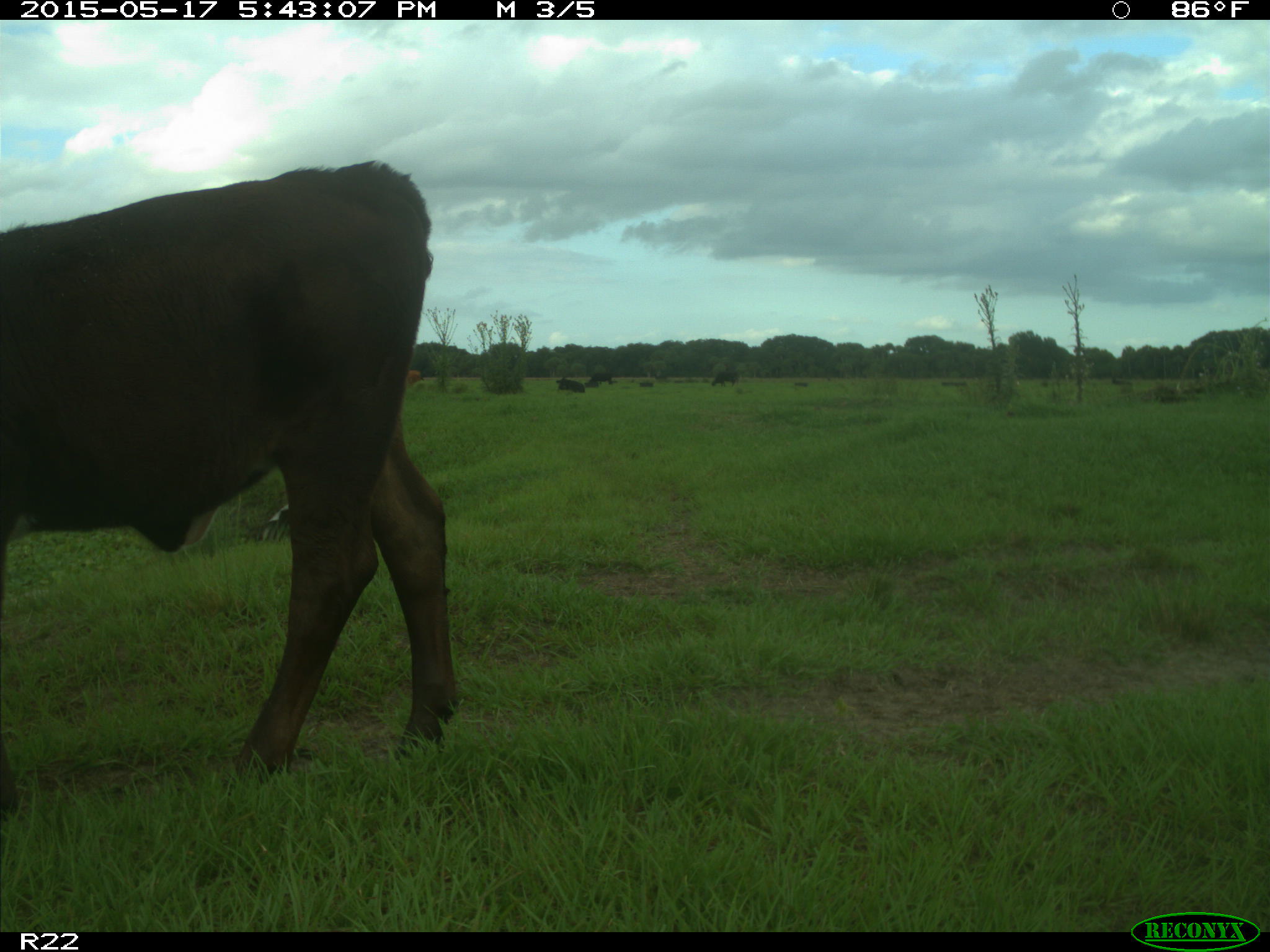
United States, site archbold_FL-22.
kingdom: Animalia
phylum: Chordata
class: Mammalia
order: Artiodactyla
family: Bovidae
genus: Bos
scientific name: Bos taurus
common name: domestic cow